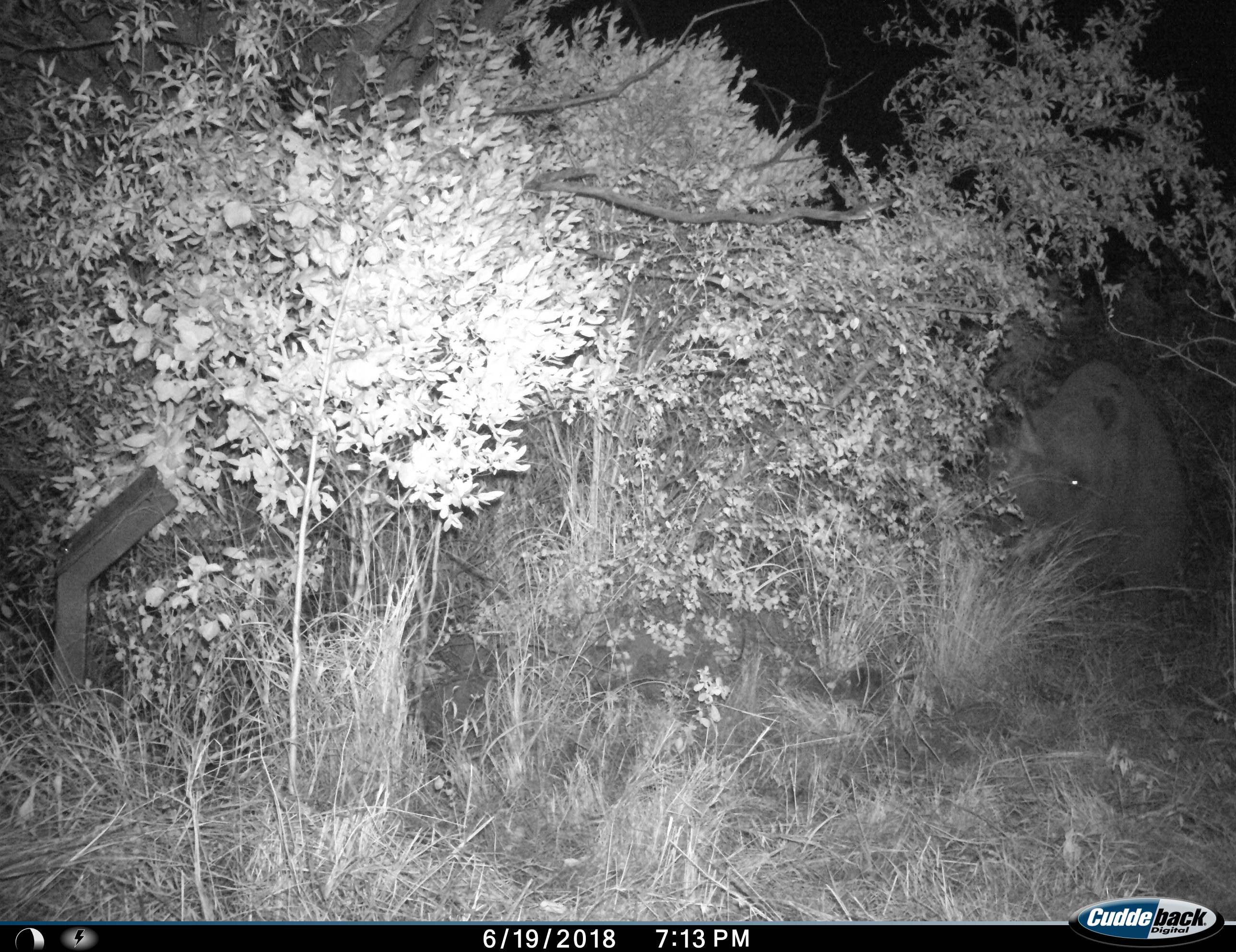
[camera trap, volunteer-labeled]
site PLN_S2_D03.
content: unidentified animal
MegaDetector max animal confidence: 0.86